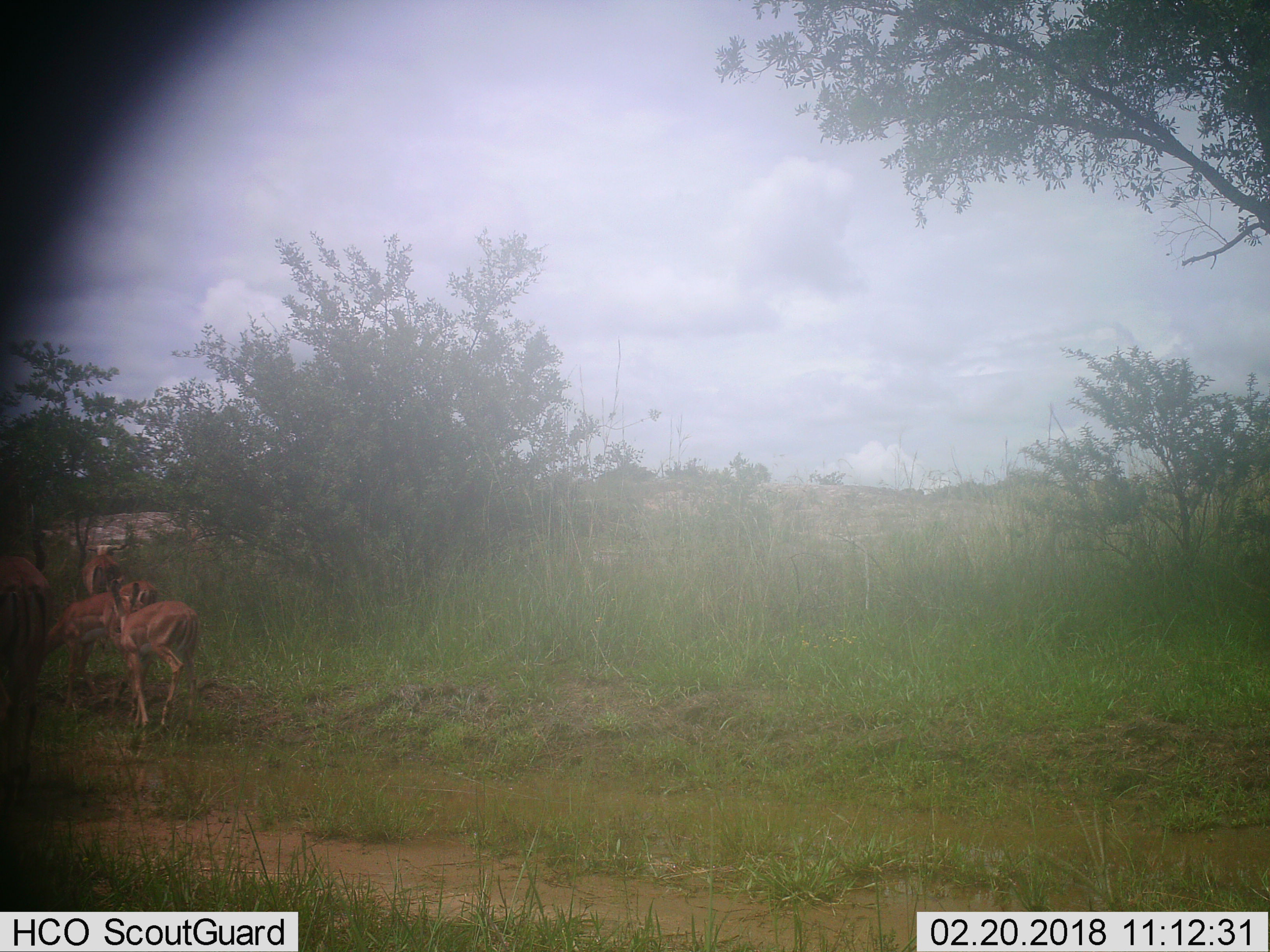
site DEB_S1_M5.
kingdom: Animalia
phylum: Chordata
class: Mammalia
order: Artiodactyla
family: Bovidae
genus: Aepyceros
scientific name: Aepyceros melampus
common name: impala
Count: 4.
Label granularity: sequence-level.